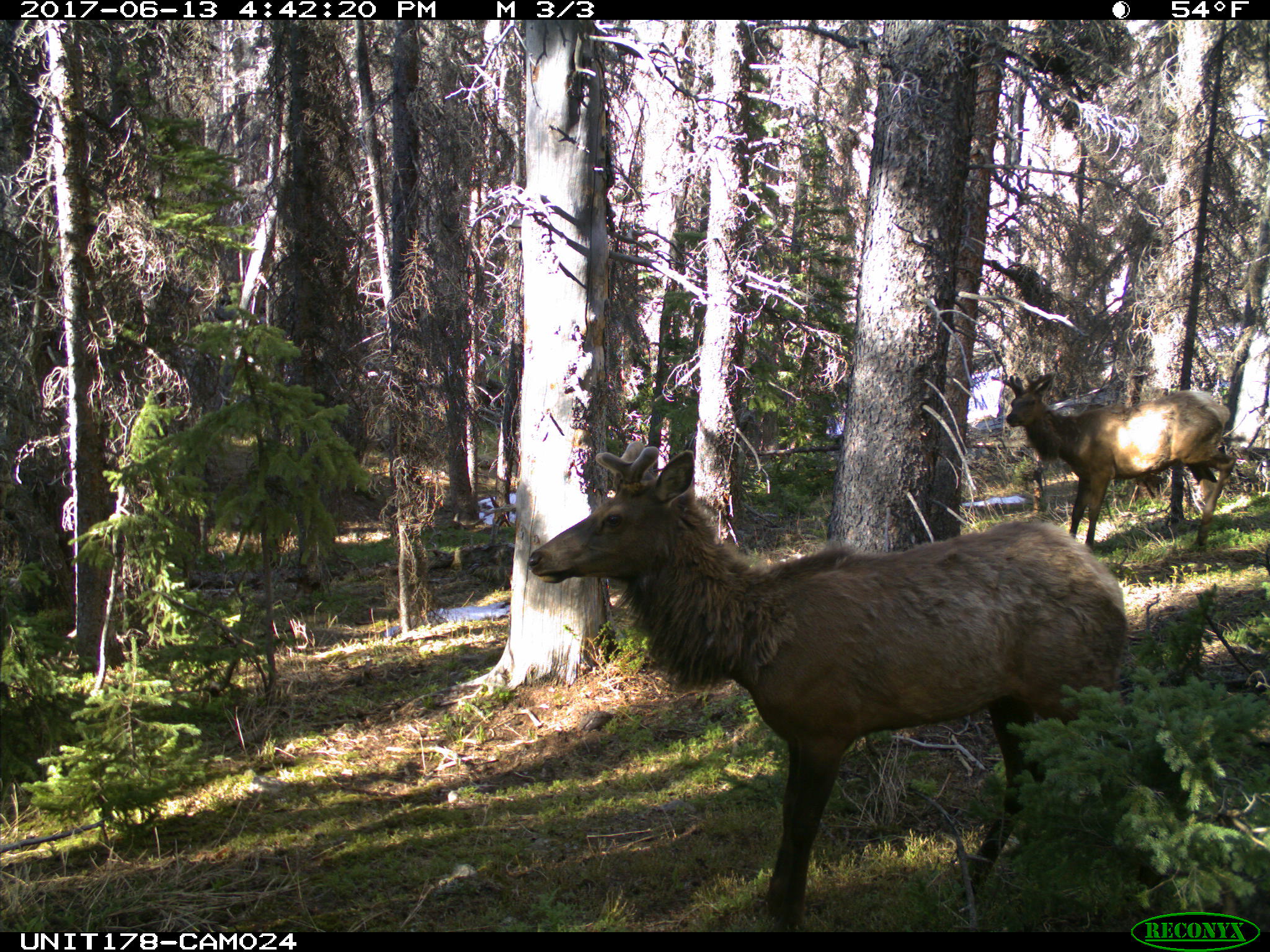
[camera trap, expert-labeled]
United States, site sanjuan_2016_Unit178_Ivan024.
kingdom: Animalia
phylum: Chordata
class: Mammalia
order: Artiodactyla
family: Cervidae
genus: Cervus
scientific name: Cervus elaphus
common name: red deer